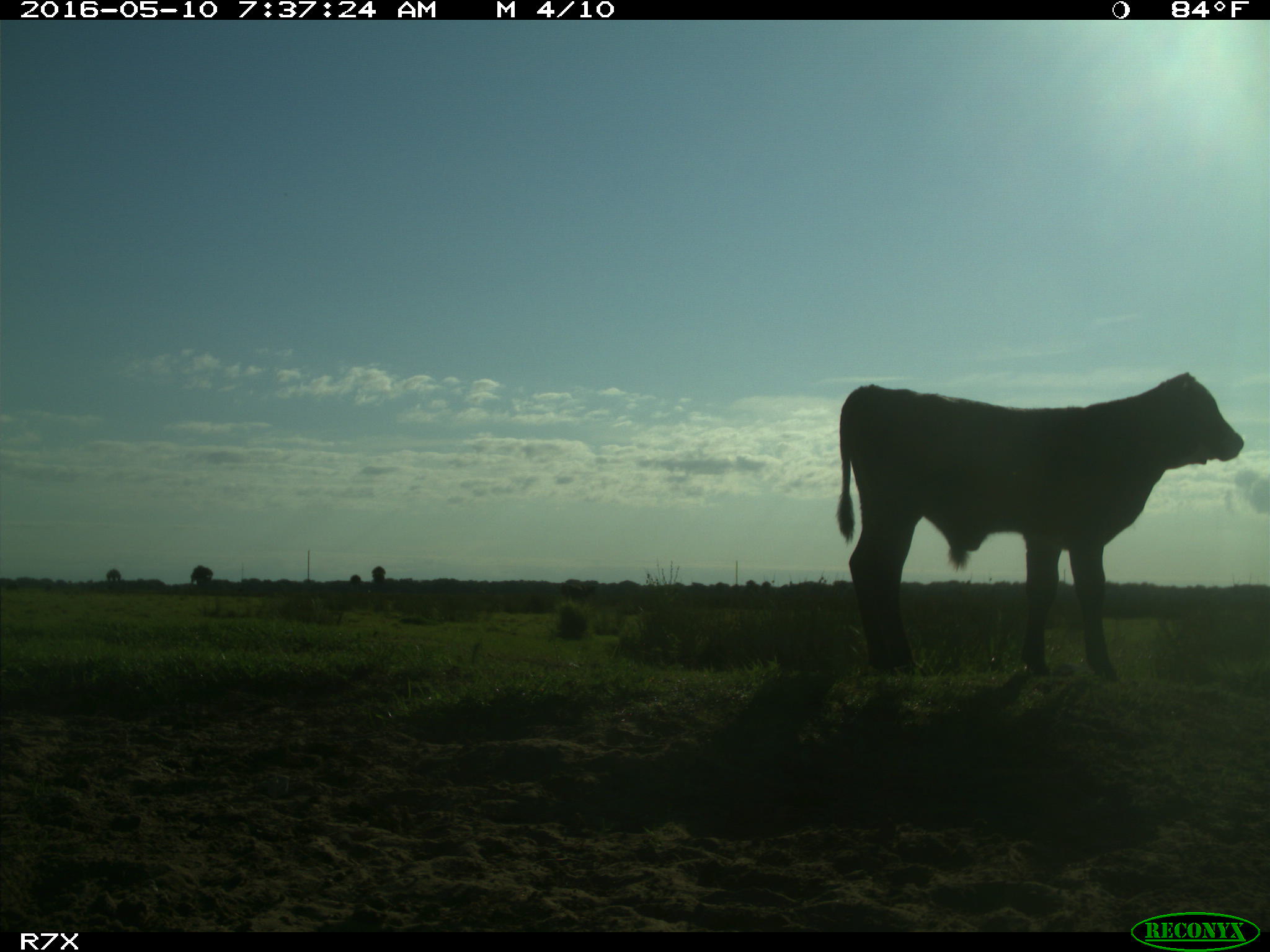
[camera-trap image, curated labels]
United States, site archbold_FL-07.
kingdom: Animalia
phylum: Chordata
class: Mammalia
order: Artiodactyla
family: Bovidae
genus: Bos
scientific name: Bos taurus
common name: domestic cow